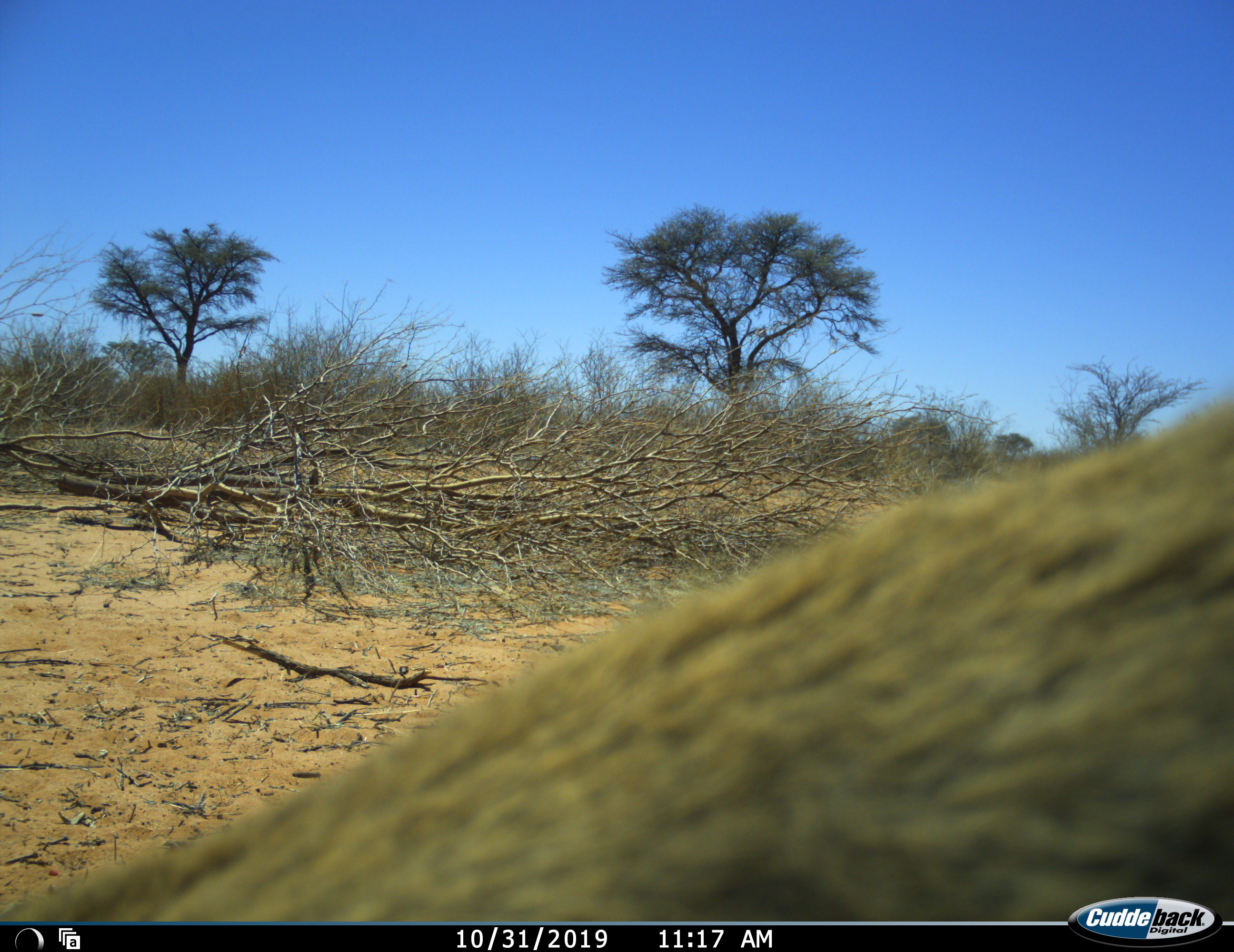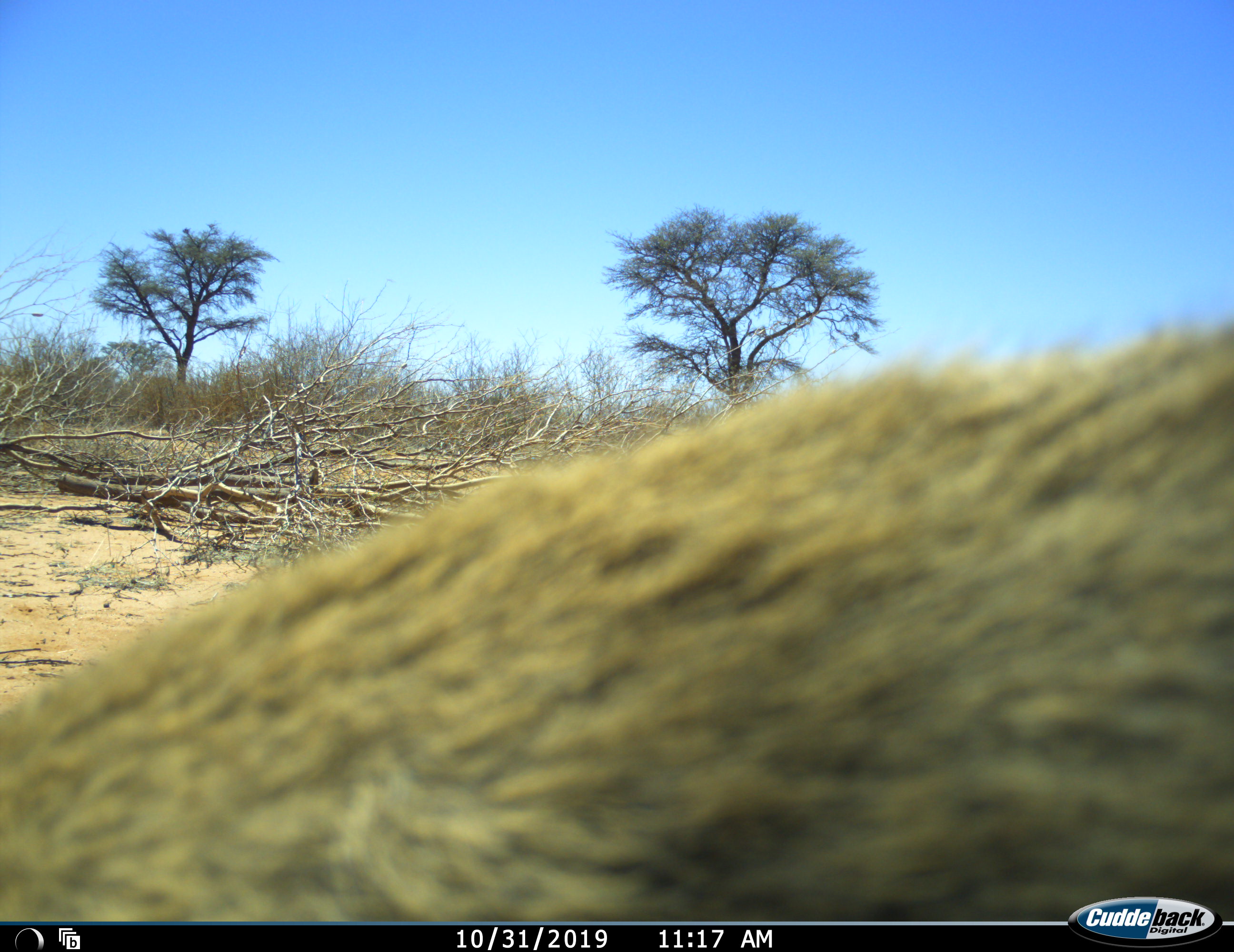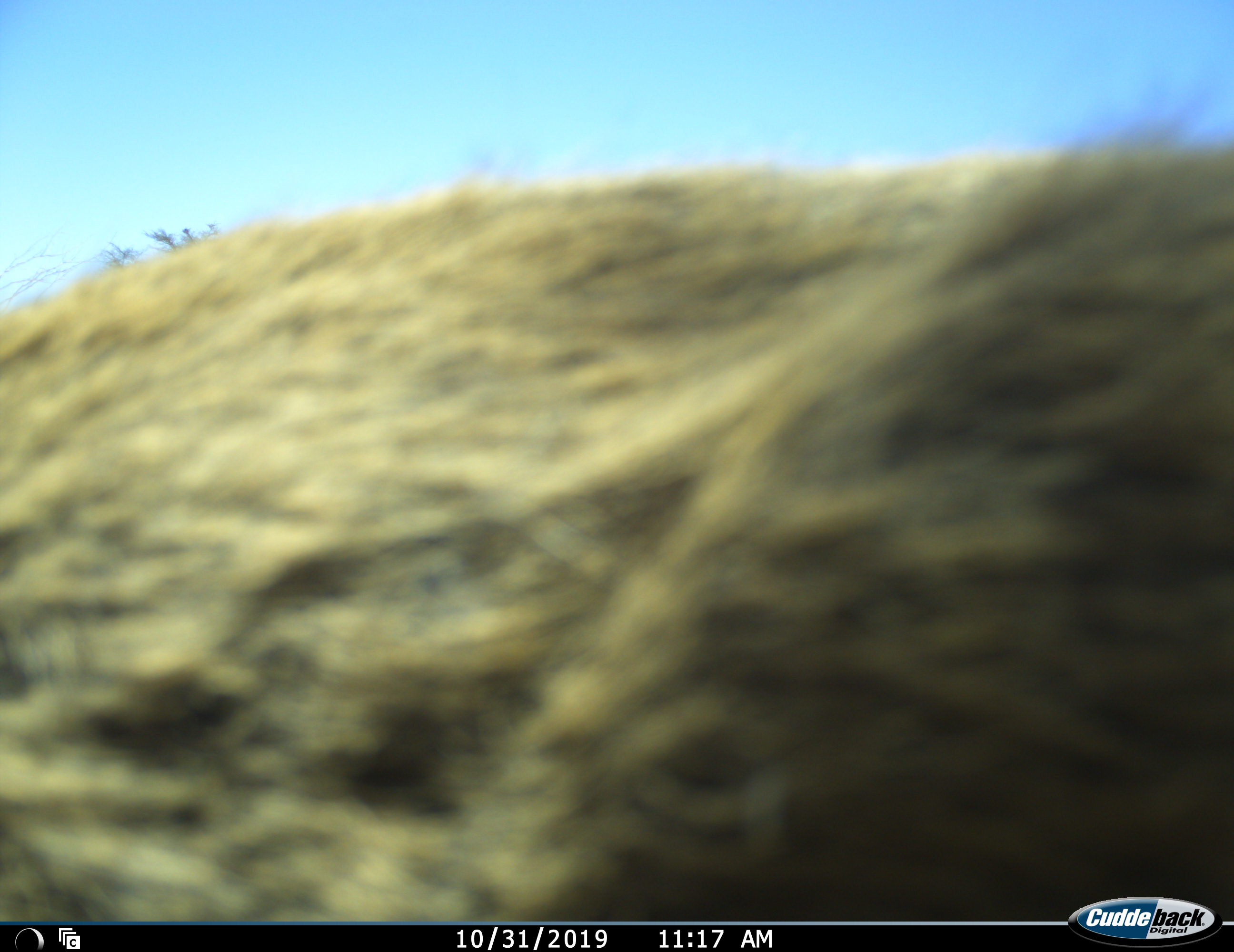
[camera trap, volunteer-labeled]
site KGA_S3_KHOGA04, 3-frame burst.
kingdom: Animalia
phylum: Chordata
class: Mammalia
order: Artiodactyla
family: Bovidae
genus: Sylvicapra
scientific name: Sylvicapra grimmia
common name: common duiker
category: duikercommongrey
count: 1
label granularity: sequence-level